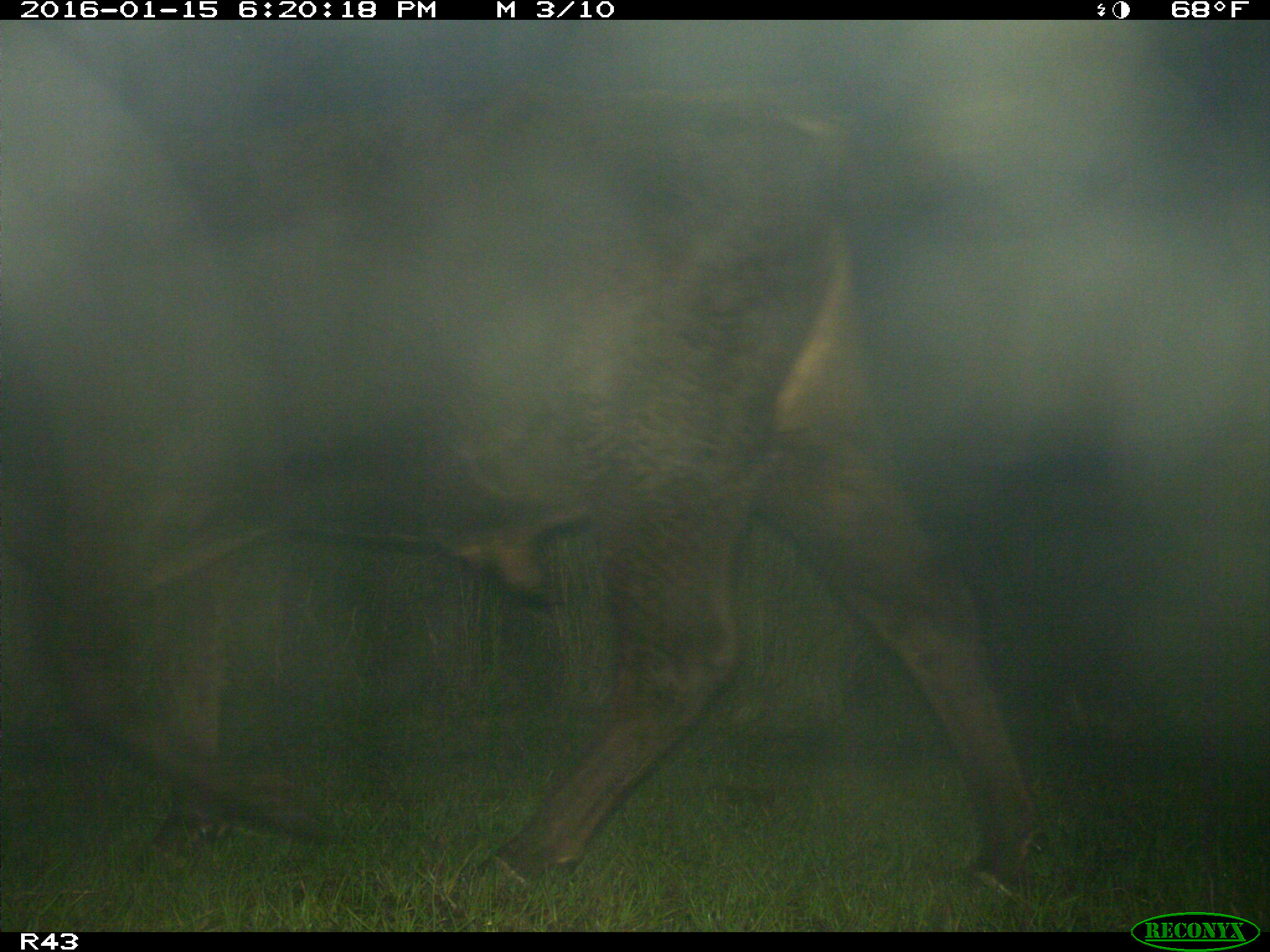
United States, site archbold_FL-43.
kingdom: Animalia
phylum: Chordata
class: Mammalia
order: Artiodactyla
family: Bovidae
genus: Bos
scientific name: Bos taurus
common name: domestic cow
Bos taurus (domestic cow).